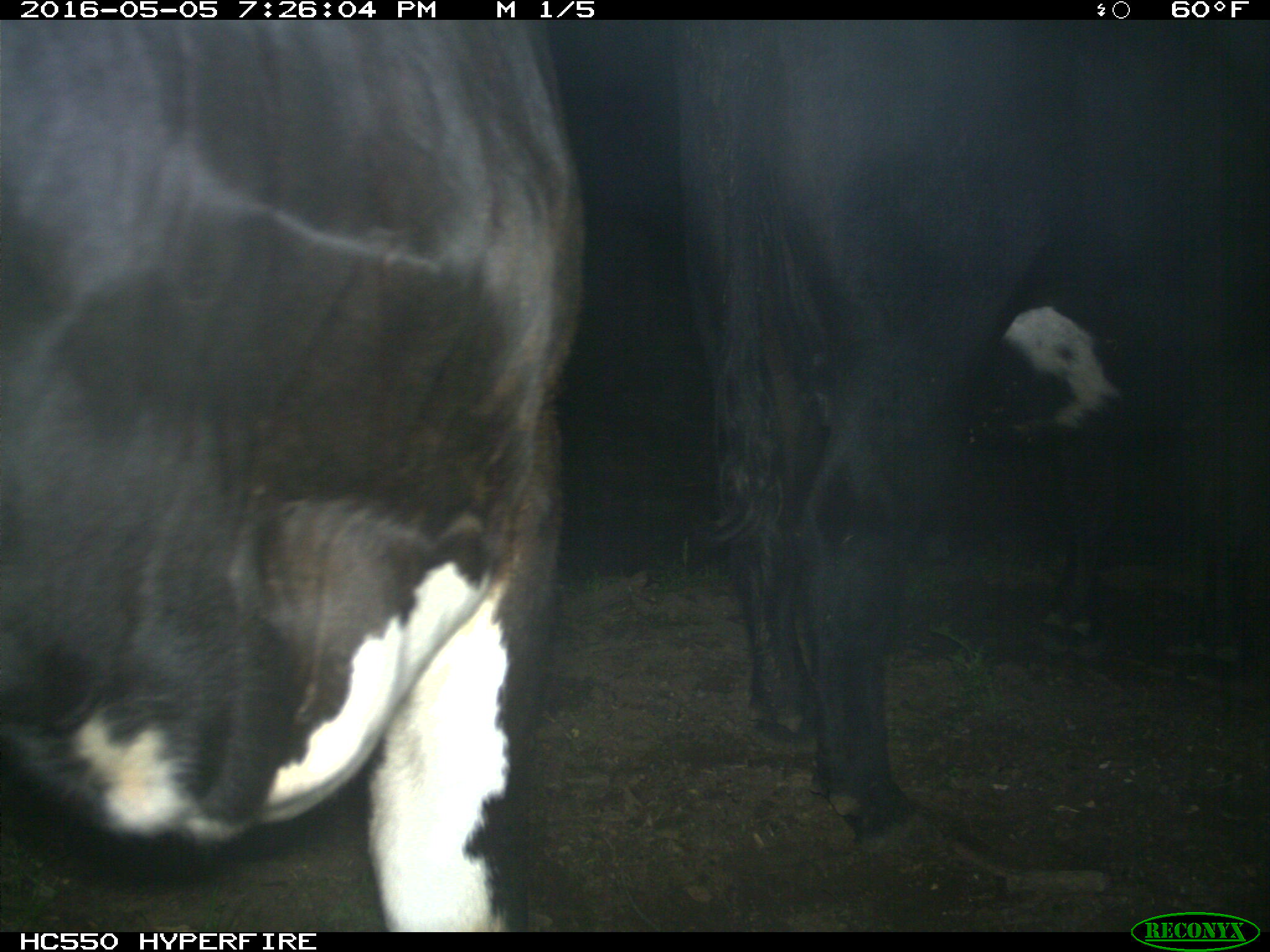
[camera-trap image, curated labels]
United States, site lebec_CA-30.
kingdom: Animalia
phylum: Chordata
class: Mammalia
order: Artiodactyla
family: Bovidae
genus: Bos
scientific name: Bos taurus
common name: domestic cow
Bos taurus (domestic cow).